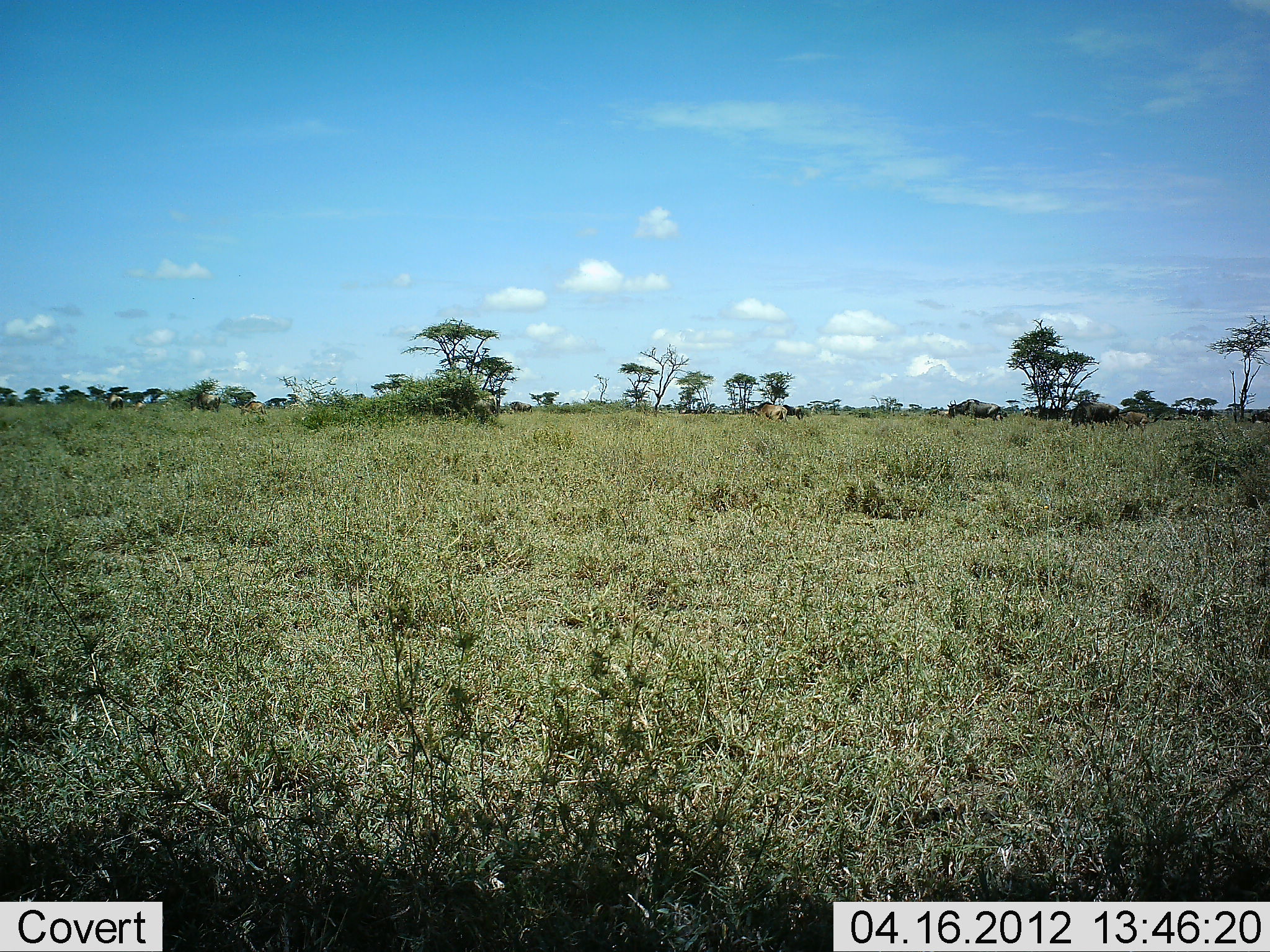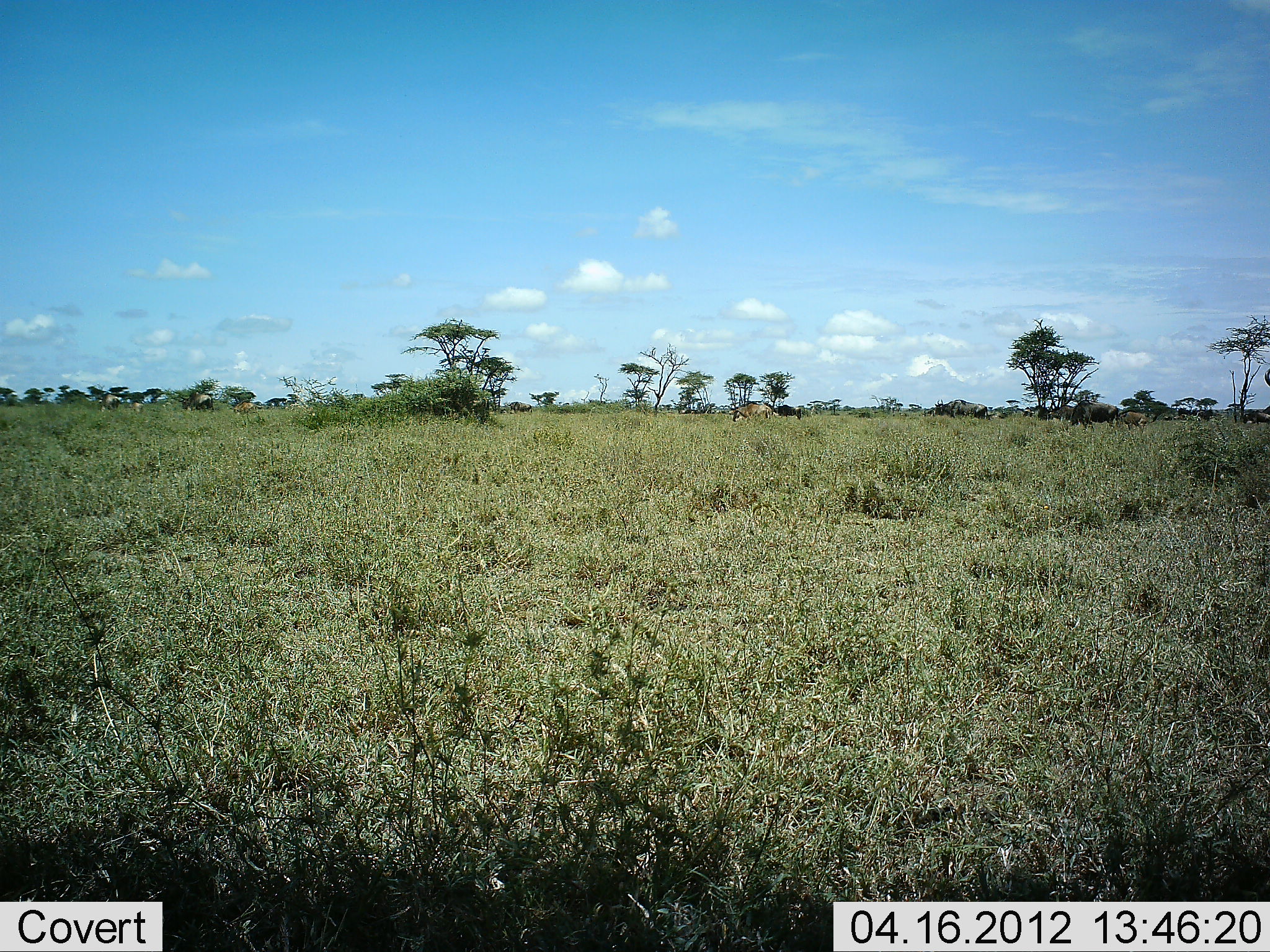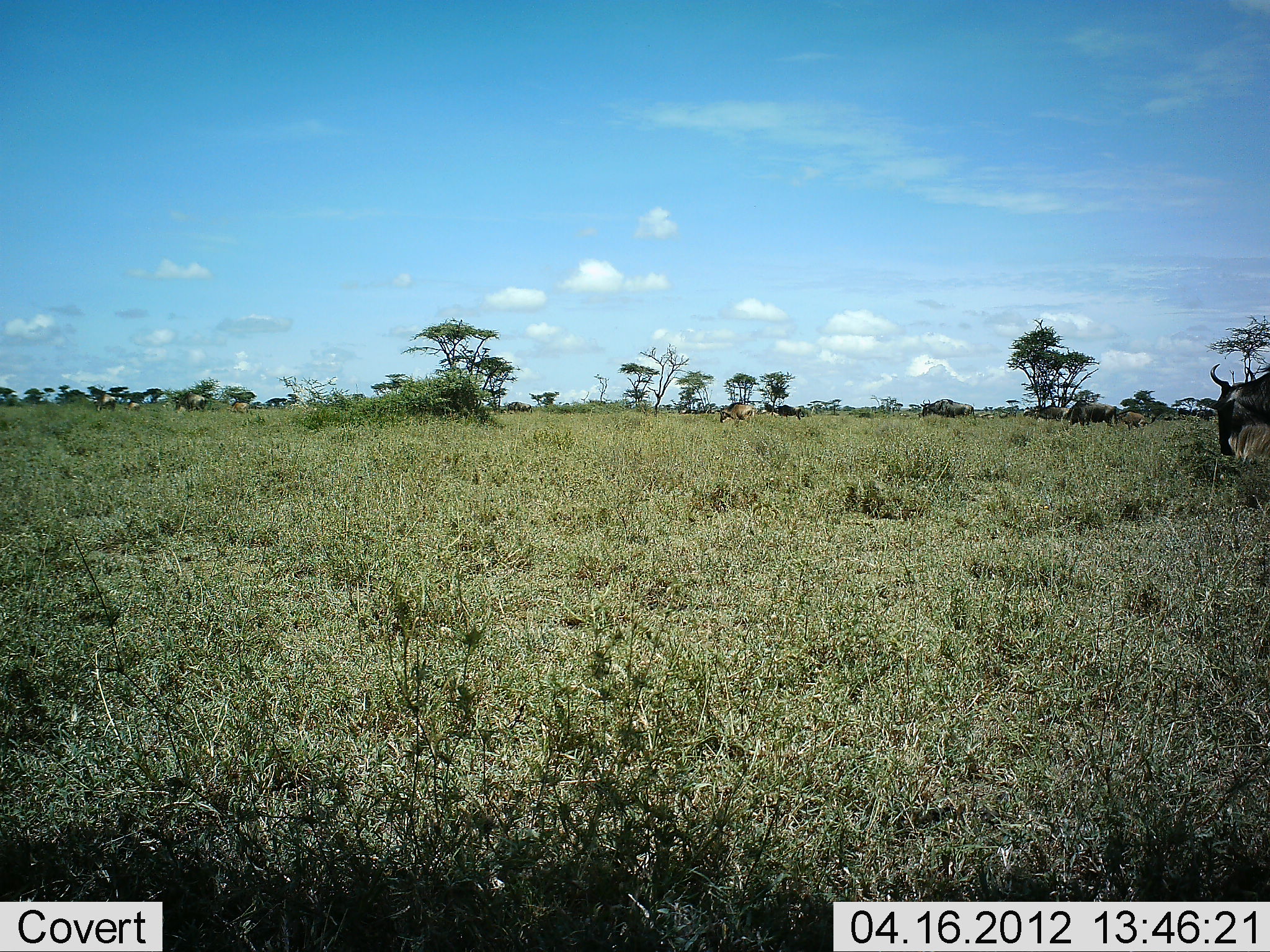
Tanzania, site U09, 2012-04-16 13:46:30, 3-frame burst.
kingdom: Animalia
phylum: Chordata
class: Mammalia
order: Artiodactyla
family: Bovidae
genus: Connochaetes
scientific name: Connochaetes taurinus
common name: blue wildebeest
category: wildebeest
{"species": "wildebeest (blue wildebeest) (Connochaetes taurinus)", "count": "11-50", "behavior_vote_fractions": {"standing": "0%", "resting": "0%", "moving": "95%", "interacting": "0%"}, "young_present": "30%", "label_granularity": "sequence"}